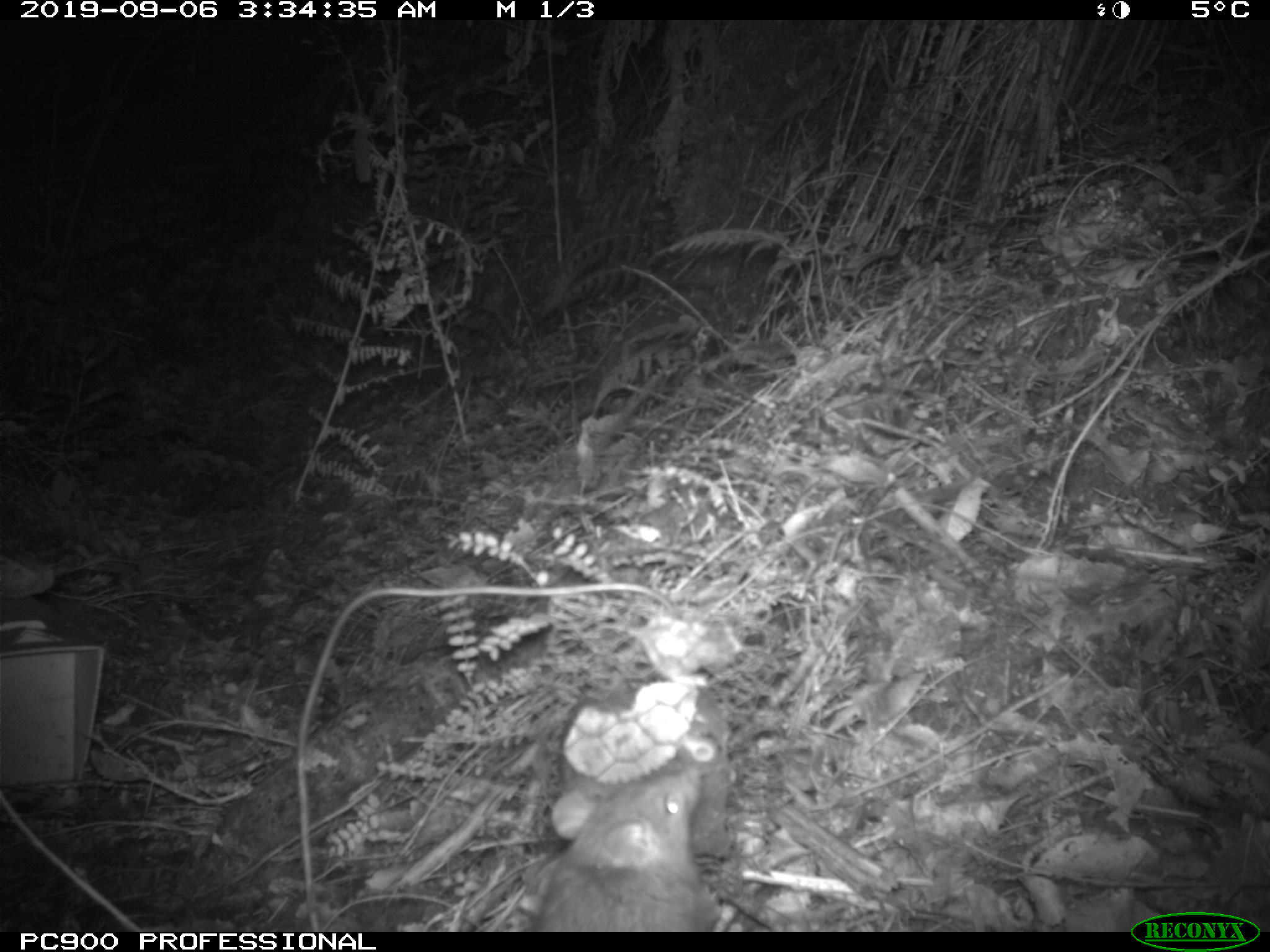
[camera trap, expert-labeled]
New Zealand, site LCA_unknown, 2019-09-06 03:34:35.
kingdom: Animalia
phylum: Chordata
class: Mammalia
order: Rodentia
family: Muridae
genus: Rattus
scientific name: Rattus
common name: rat